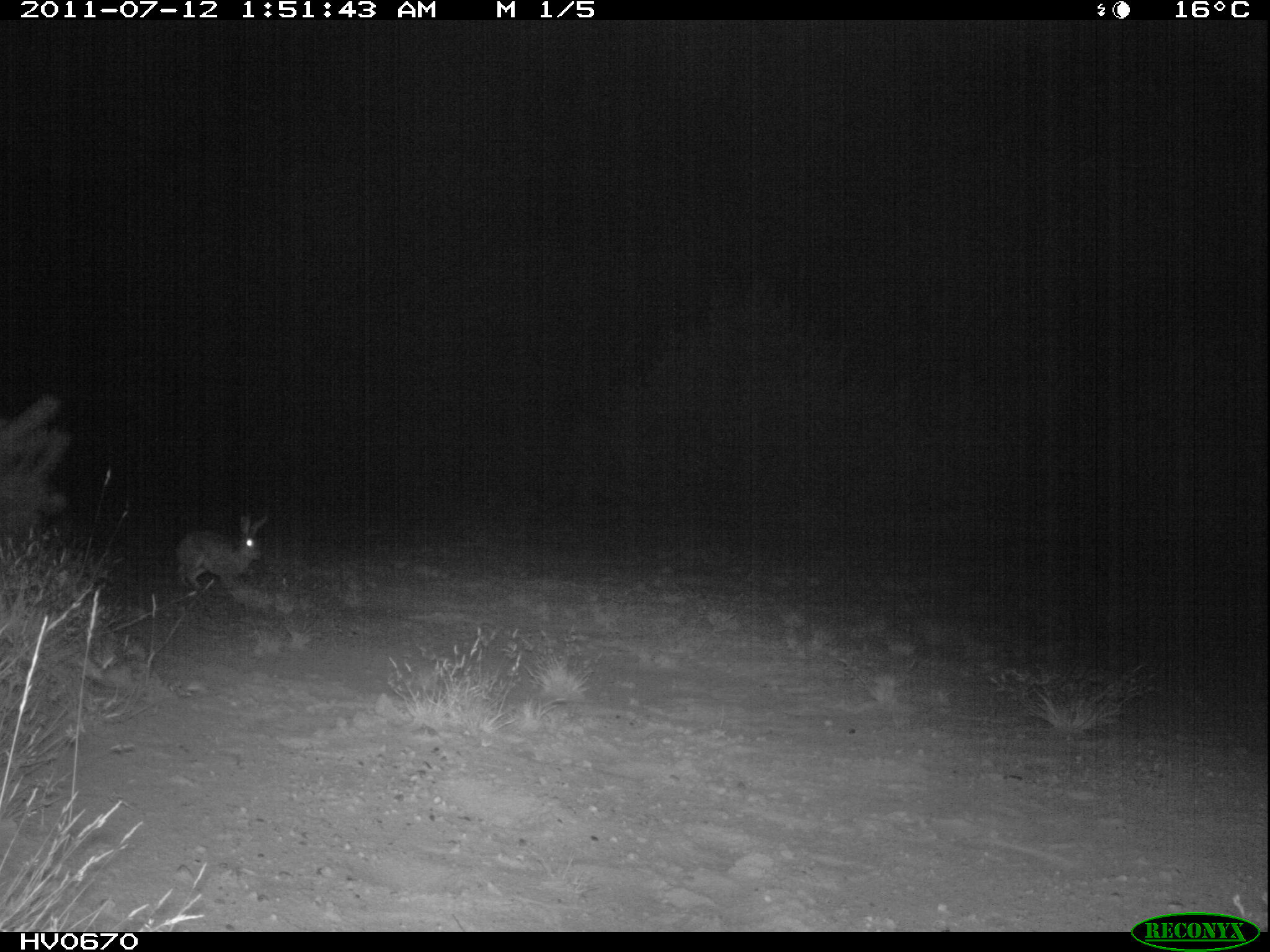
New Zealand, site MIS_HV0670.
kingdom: Animalia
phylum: Chordata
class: Mammalia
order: Lagomorpha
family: Leporidae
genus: Lepus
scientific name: Lepus europaeus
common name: brown hare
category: hare